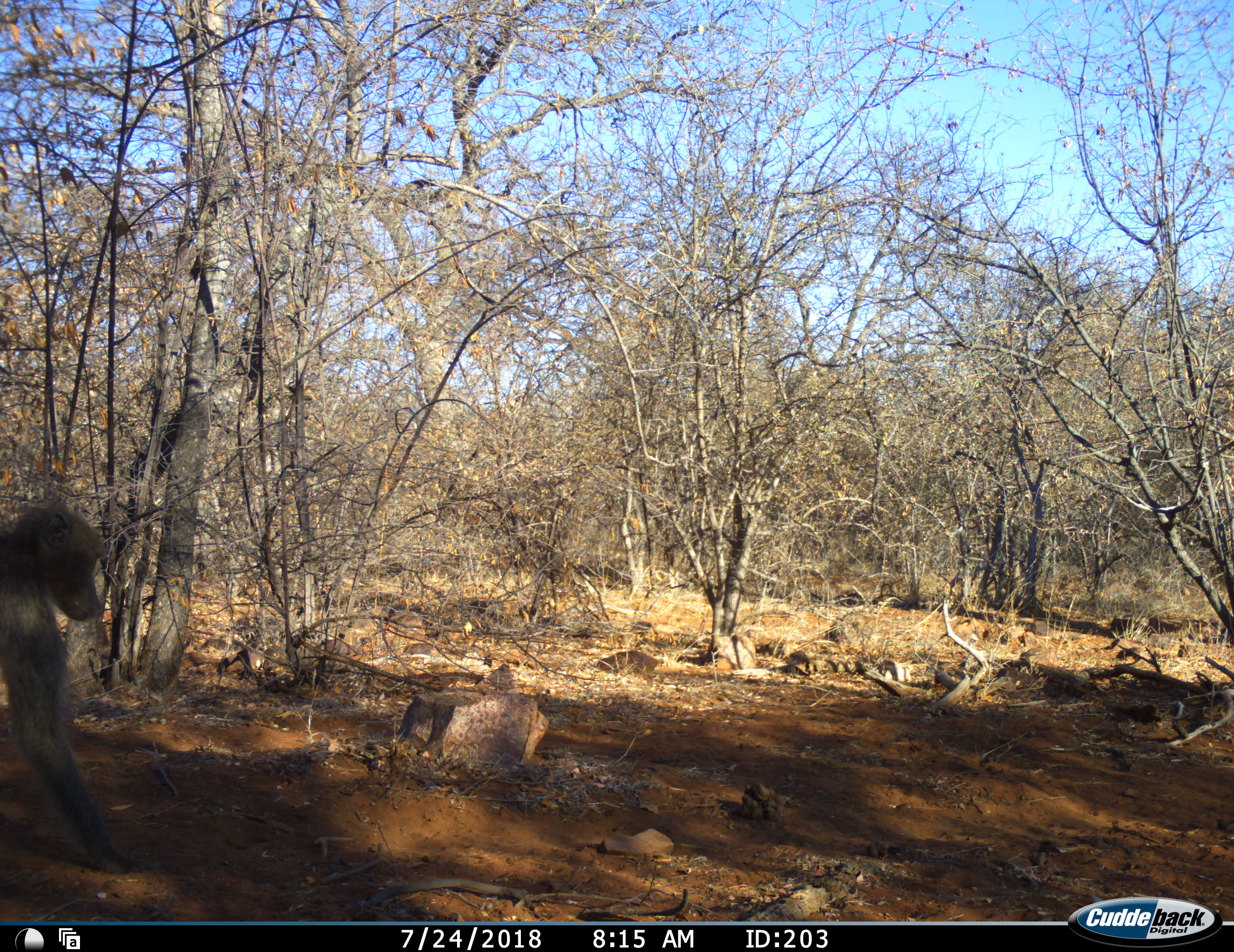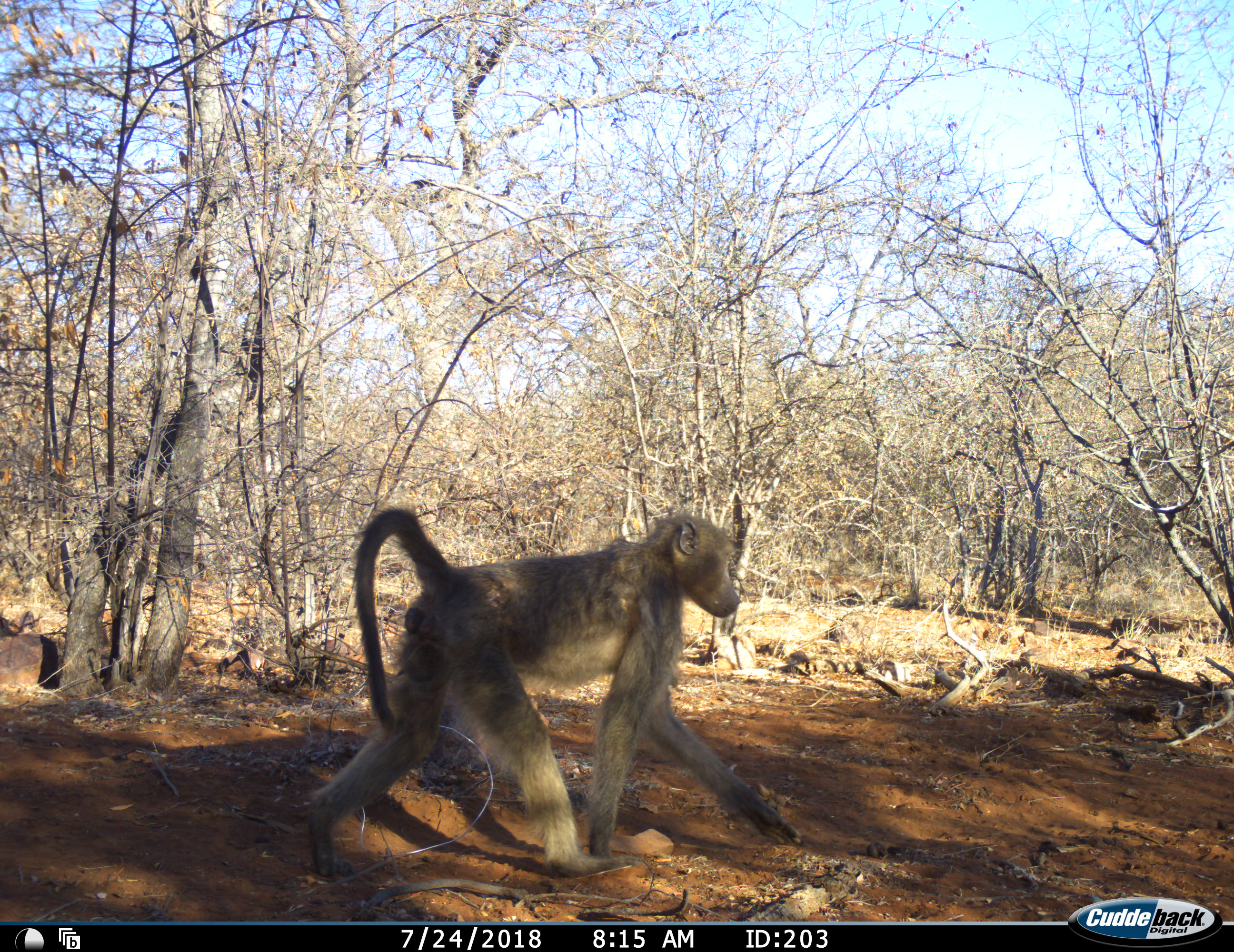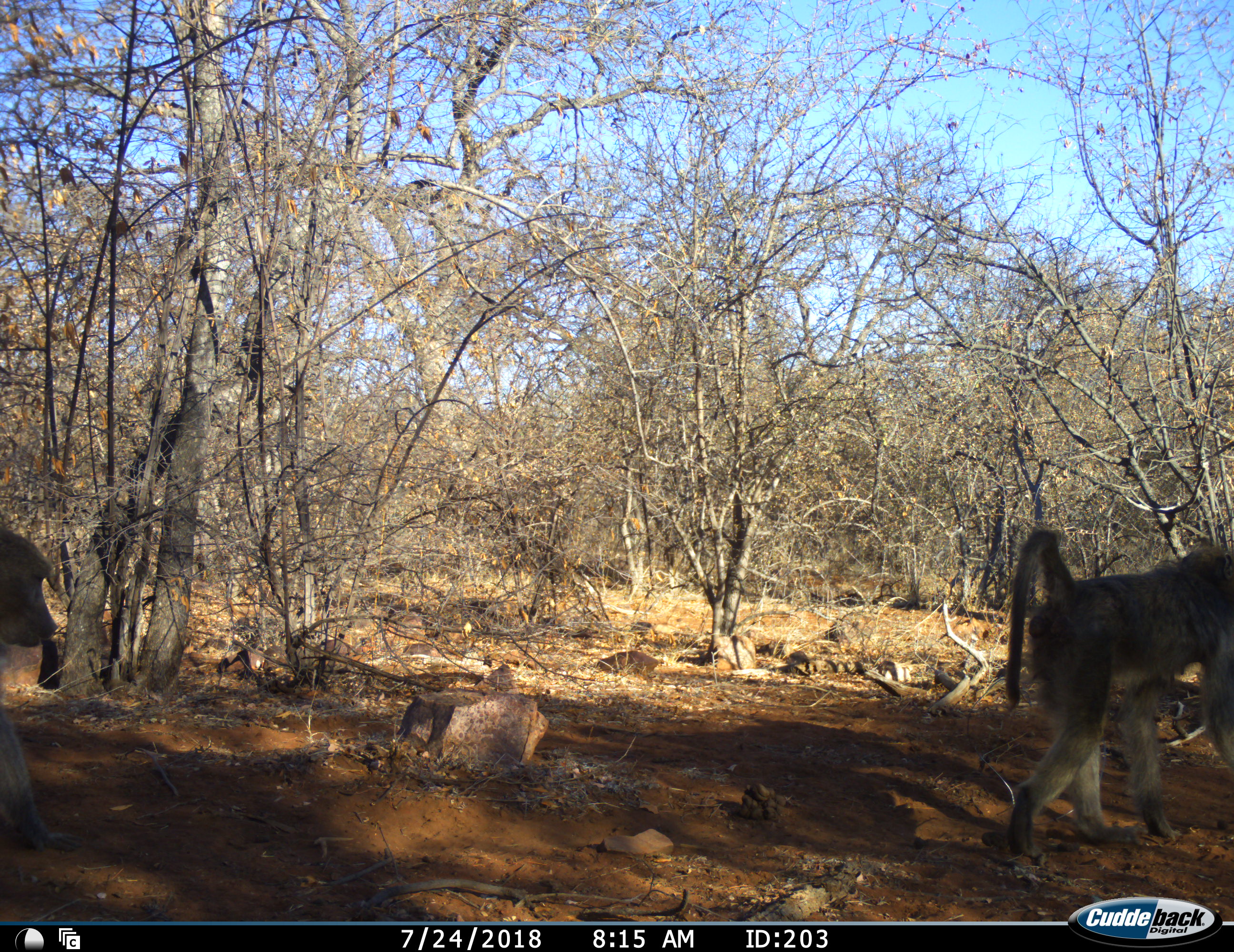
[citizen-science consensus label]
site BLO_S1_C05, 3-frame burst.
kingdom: Animalia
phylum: Chordata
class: Mammalia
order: Primates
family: Cercopithecidae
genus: Papio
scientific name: Papio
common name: baboon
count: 2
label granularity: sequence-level